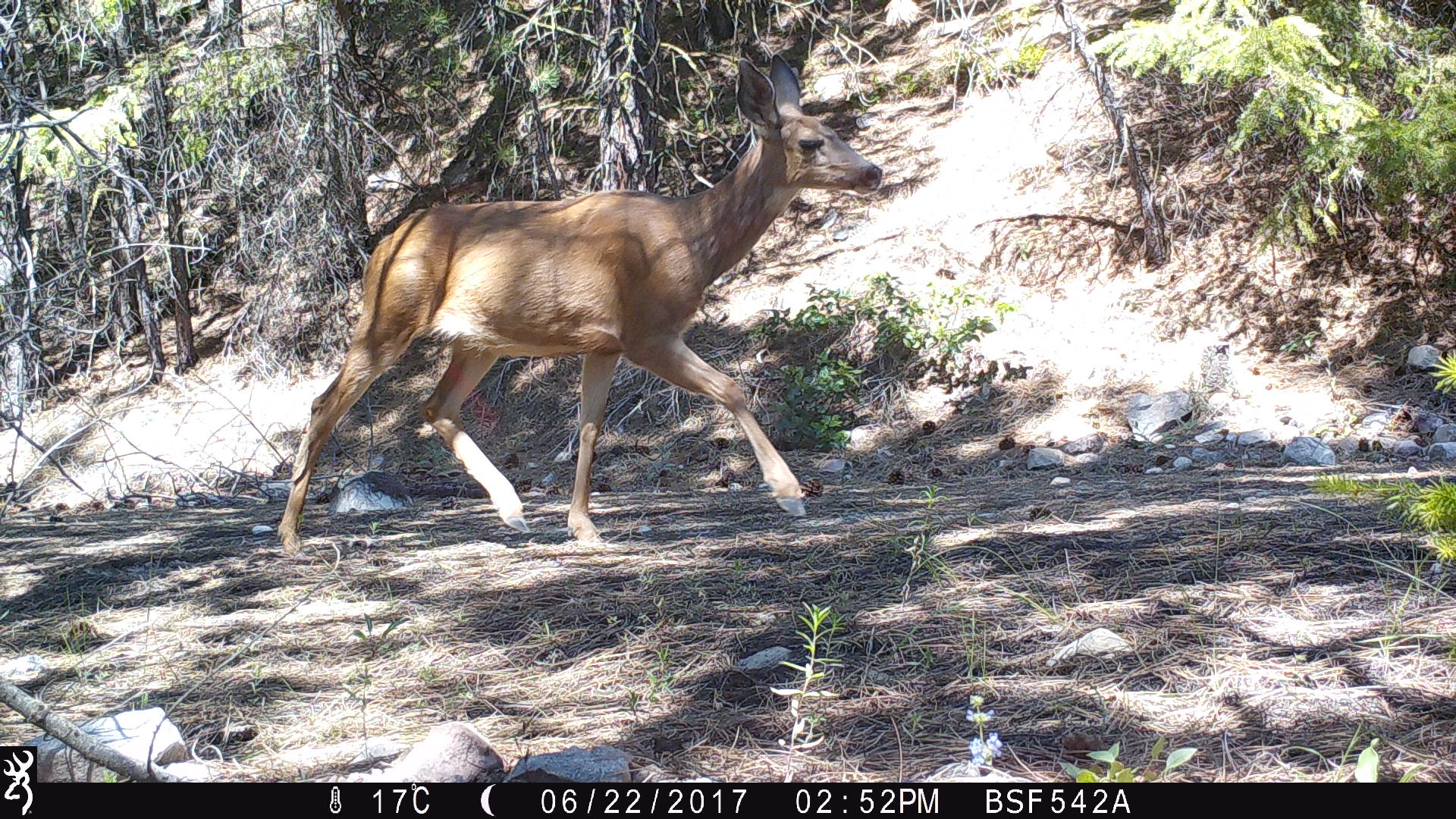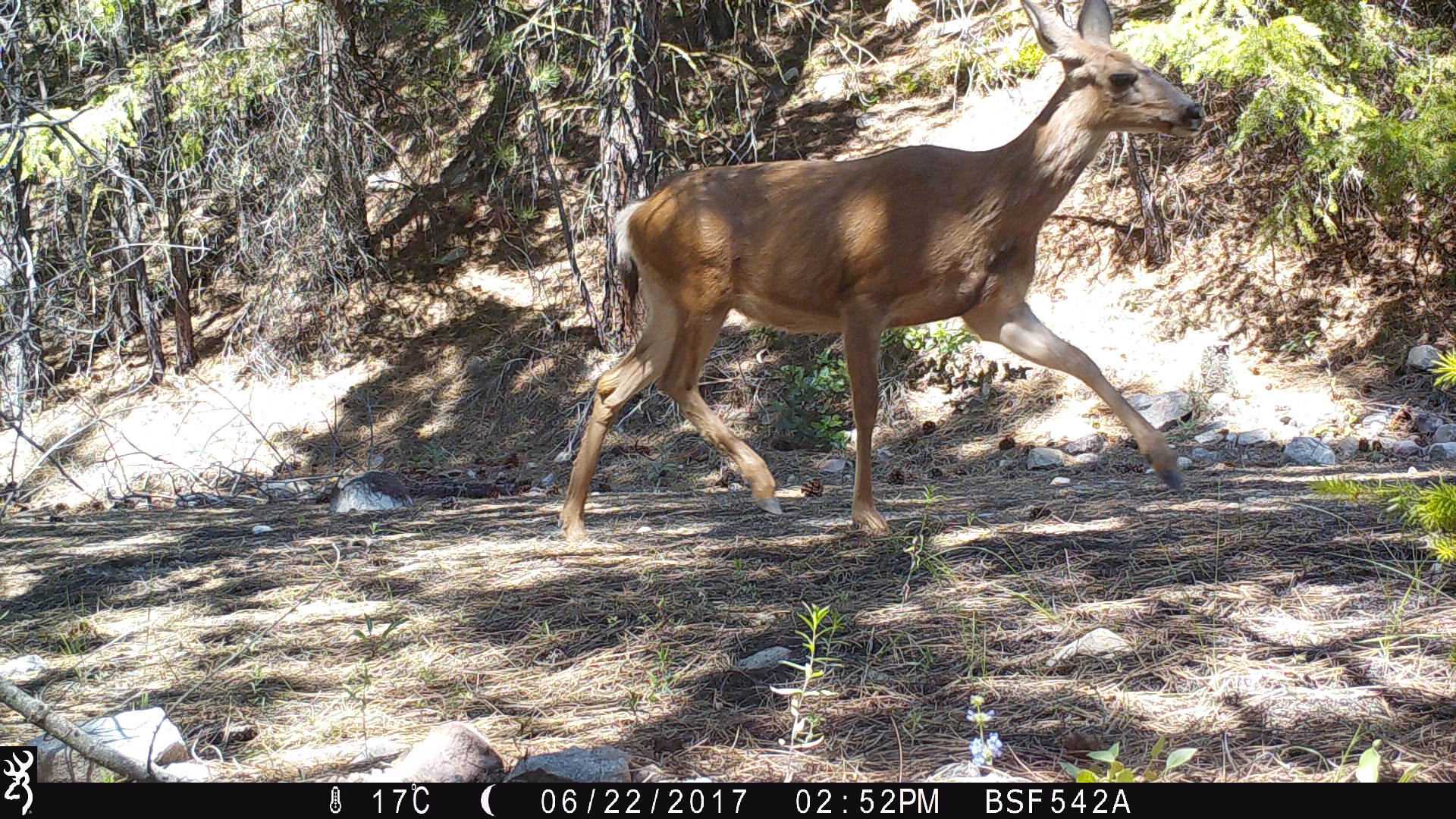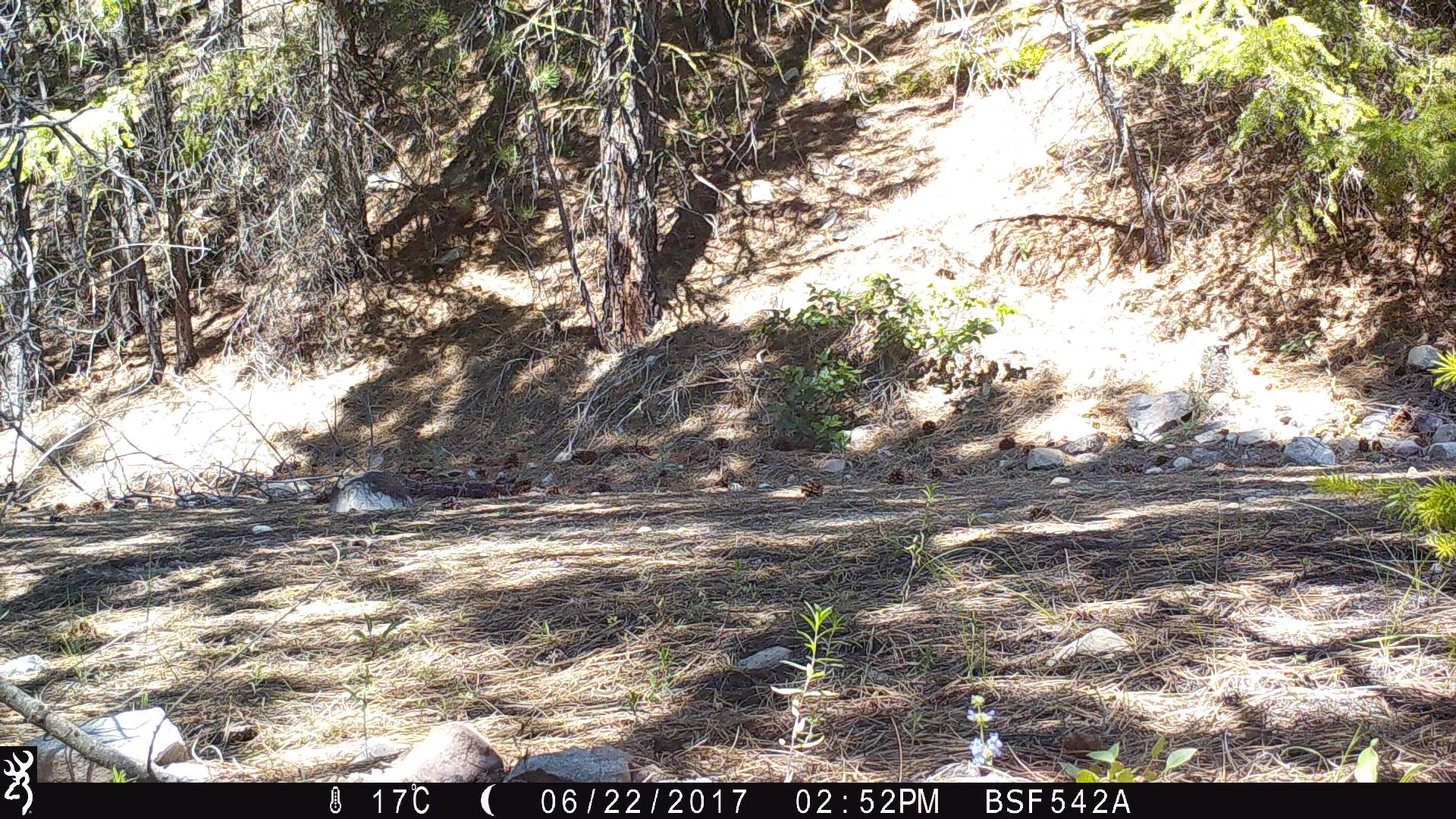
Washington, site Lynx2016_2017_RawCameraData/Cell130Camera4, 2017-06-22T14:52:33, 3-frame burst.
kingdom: Animalia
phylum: Chordata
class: Mammalia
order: Artiodactyla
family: Cervidae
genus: Odocoileus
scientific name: Odocoileus hemionus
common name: mule deer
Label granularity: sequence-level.